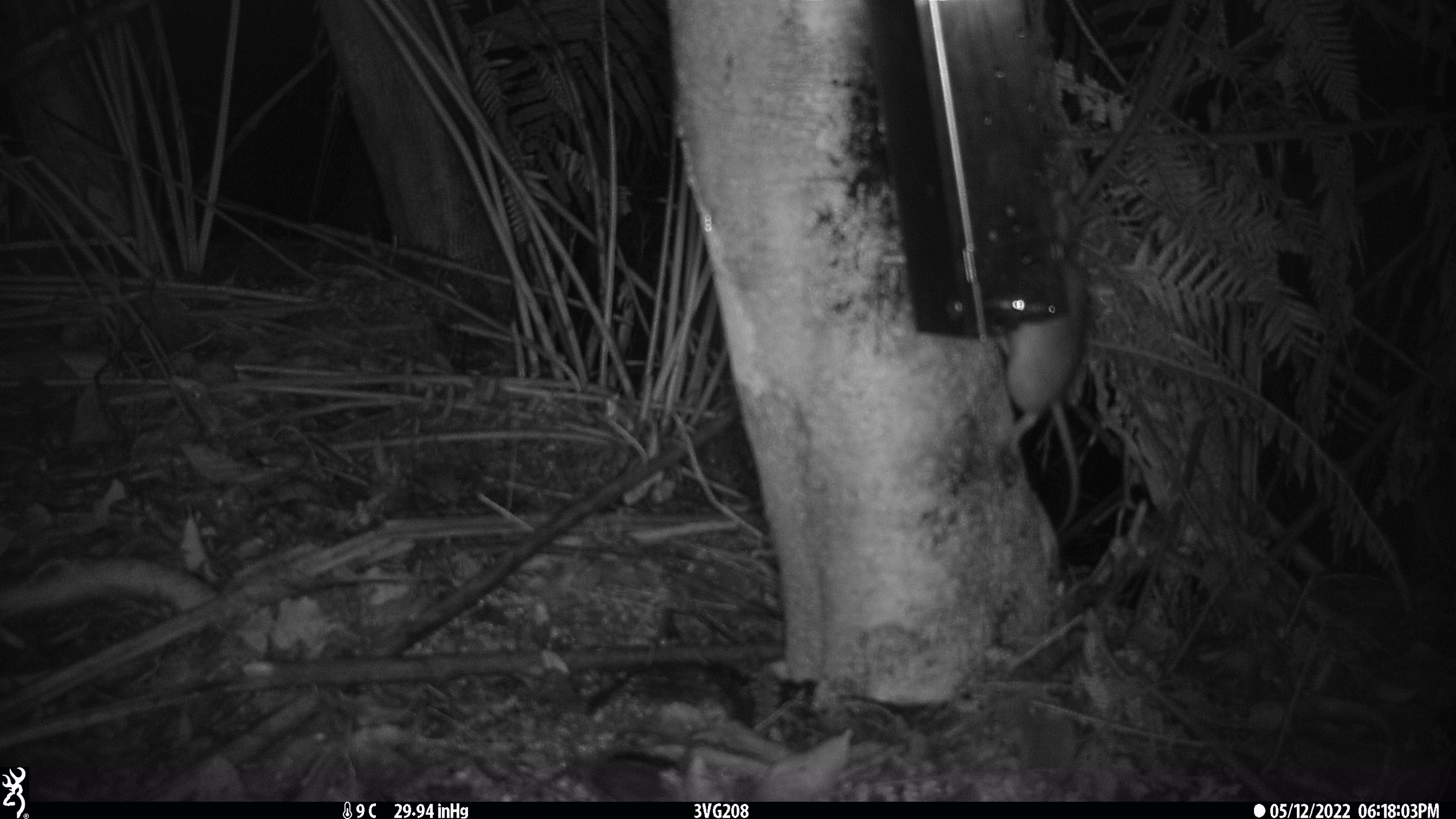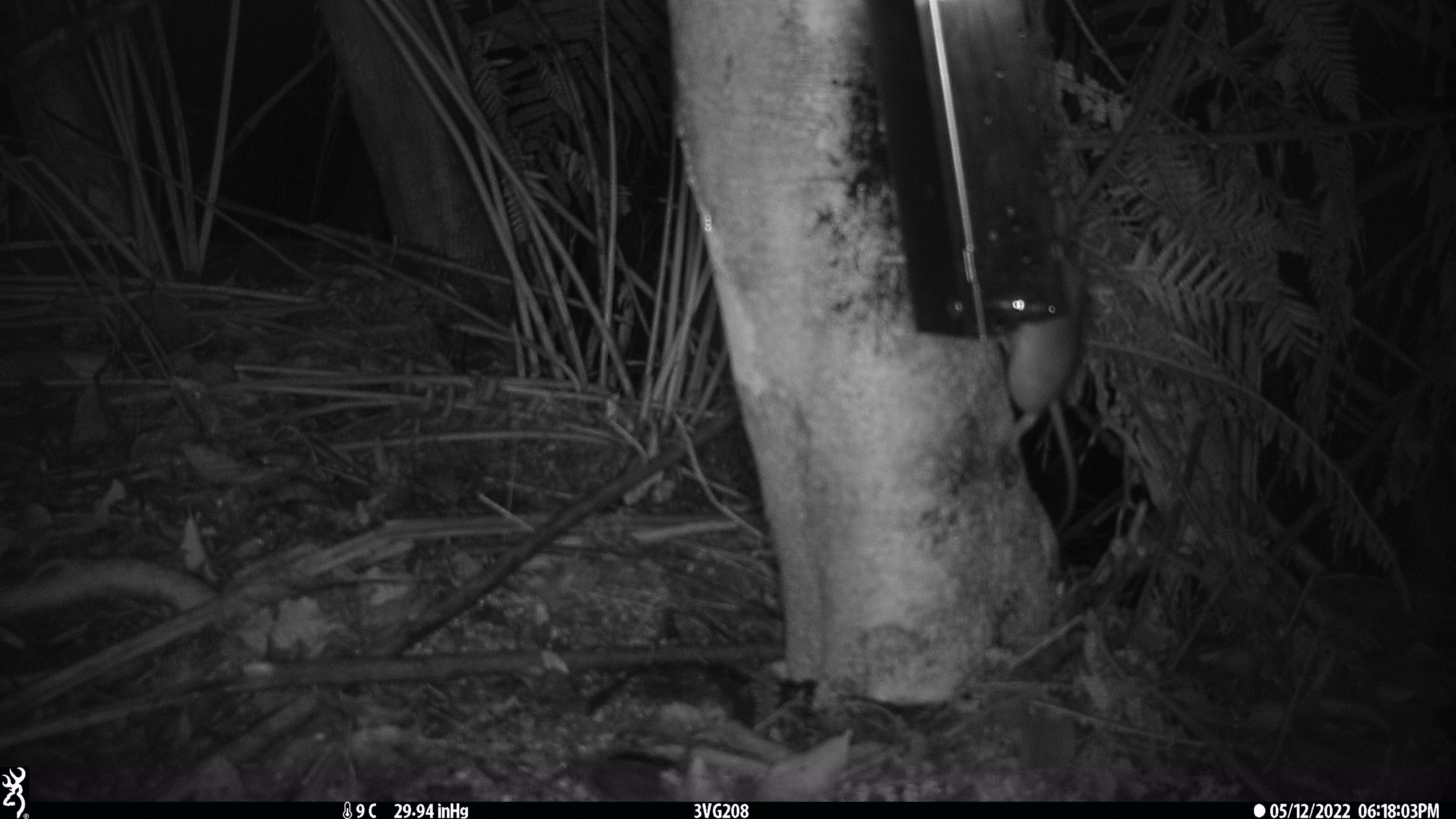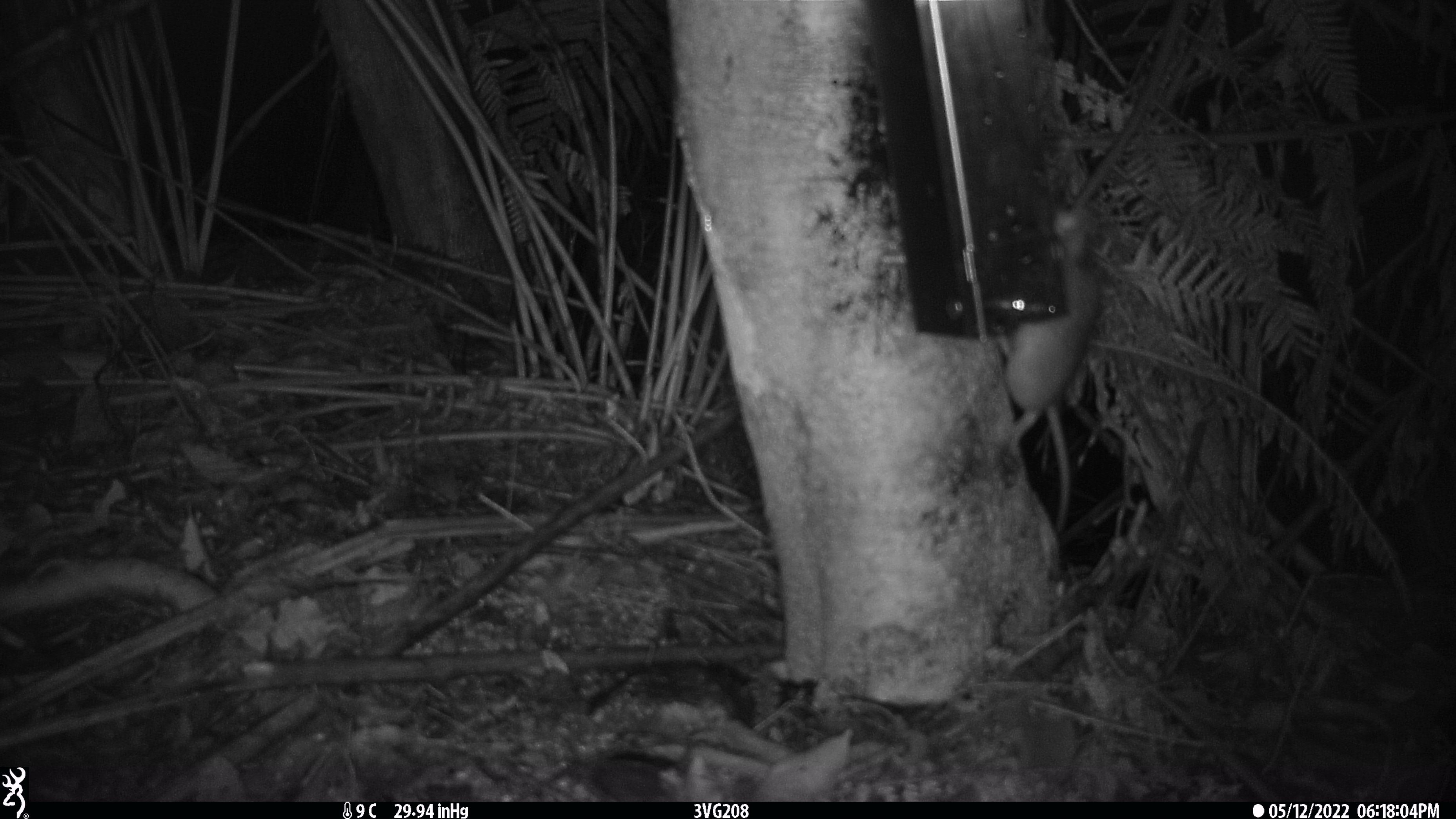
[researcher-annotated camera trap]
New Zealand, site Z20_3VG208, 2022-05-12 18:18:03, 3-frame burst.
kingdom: Animalia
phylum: Chordata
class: Mammalia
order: Rodentia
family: Muridae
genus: Rattus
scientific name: Rattus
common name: rat